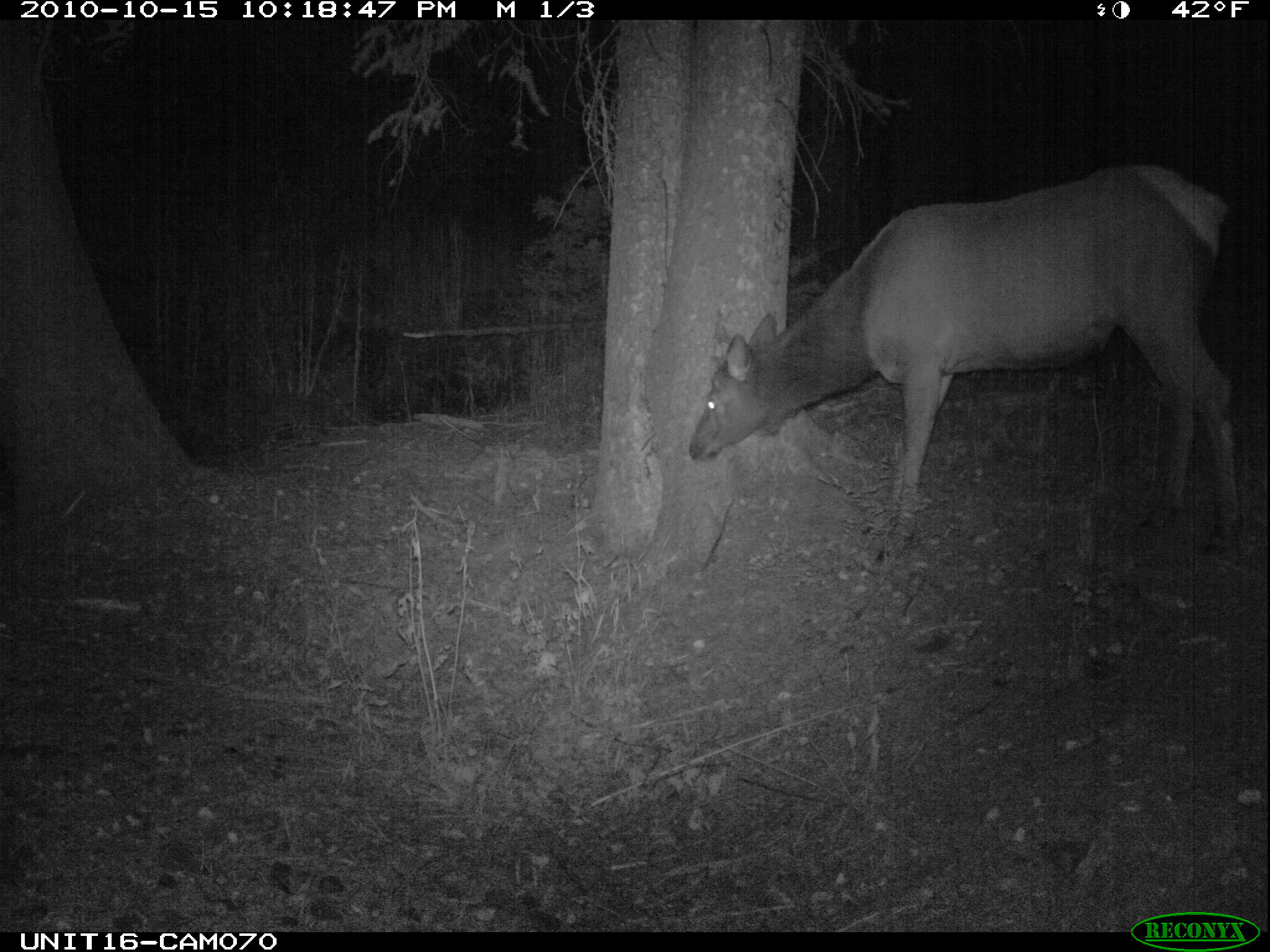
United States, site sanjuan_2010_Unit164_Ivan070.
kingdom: Animalia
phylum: Chordata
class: Mammalia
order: Artiodactyla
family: Cervidae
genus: Cervus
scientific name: Cervus elaphus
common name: red deer